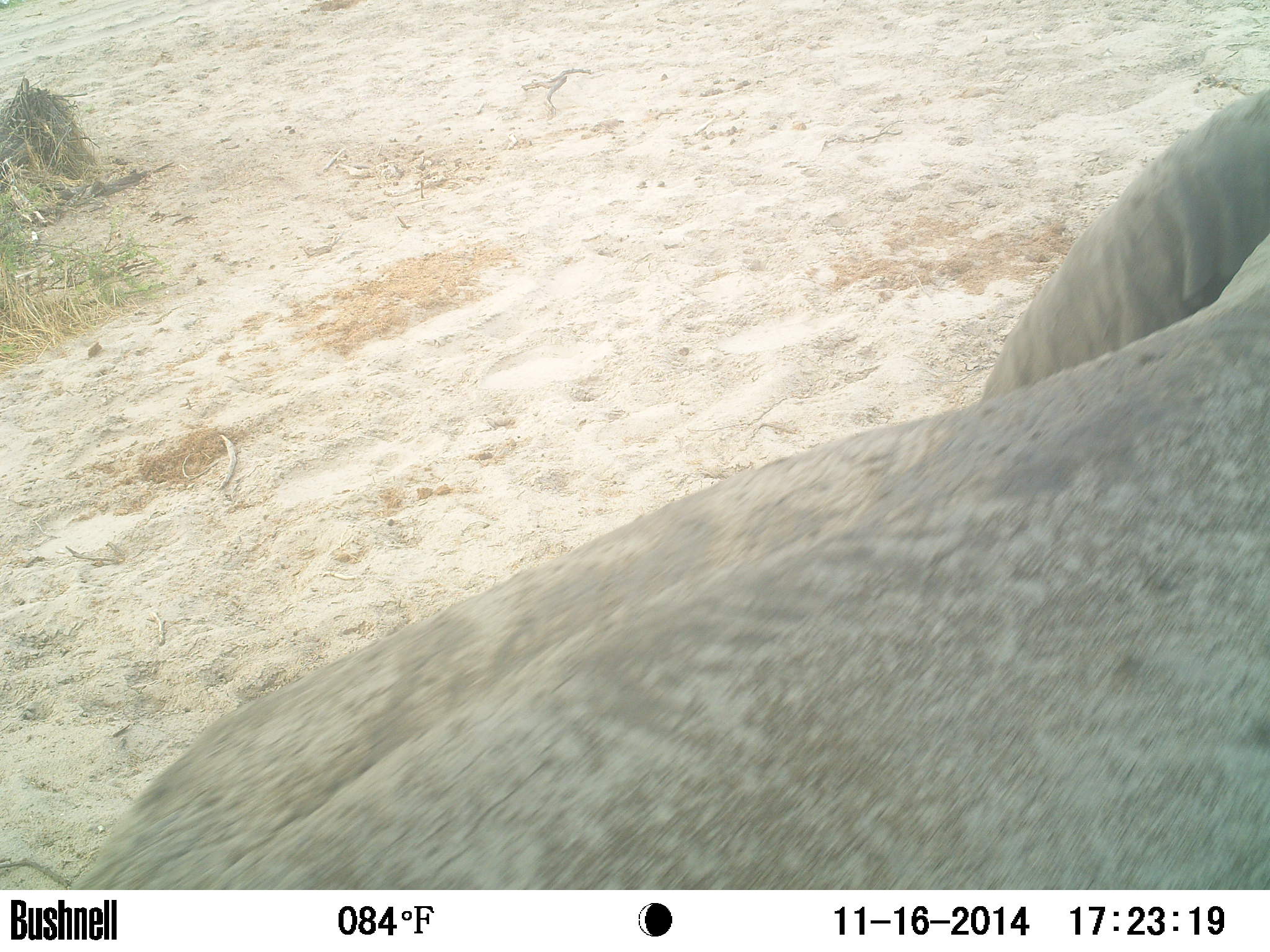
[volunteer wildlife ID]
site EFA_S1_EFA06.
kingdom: Animalia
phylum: Chordata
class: Mammalia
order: Proboscidea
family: Elephantidae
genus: Loxodonta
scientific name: Loxodonta africana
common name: african bush elephant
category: elephant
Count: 1.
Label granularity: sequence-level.